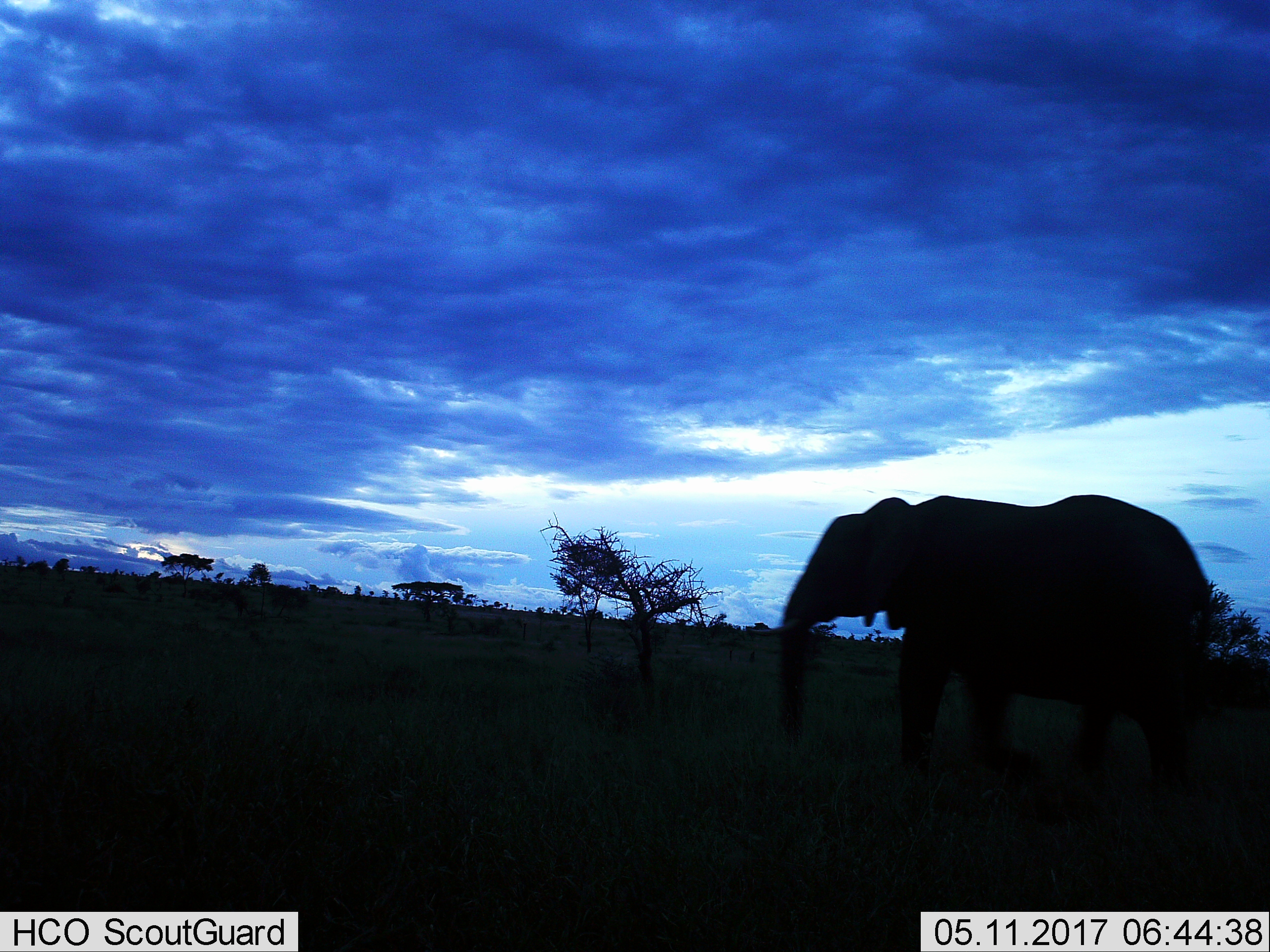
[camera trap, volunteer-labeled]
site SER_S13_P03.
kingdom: Animalia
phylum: Chordata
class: Mammalia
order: Proboscidea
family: Elephantidae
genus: Loxodonta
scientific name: Loxodonta africana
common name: african bush elephant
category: elephant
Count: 1.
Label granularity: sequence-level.